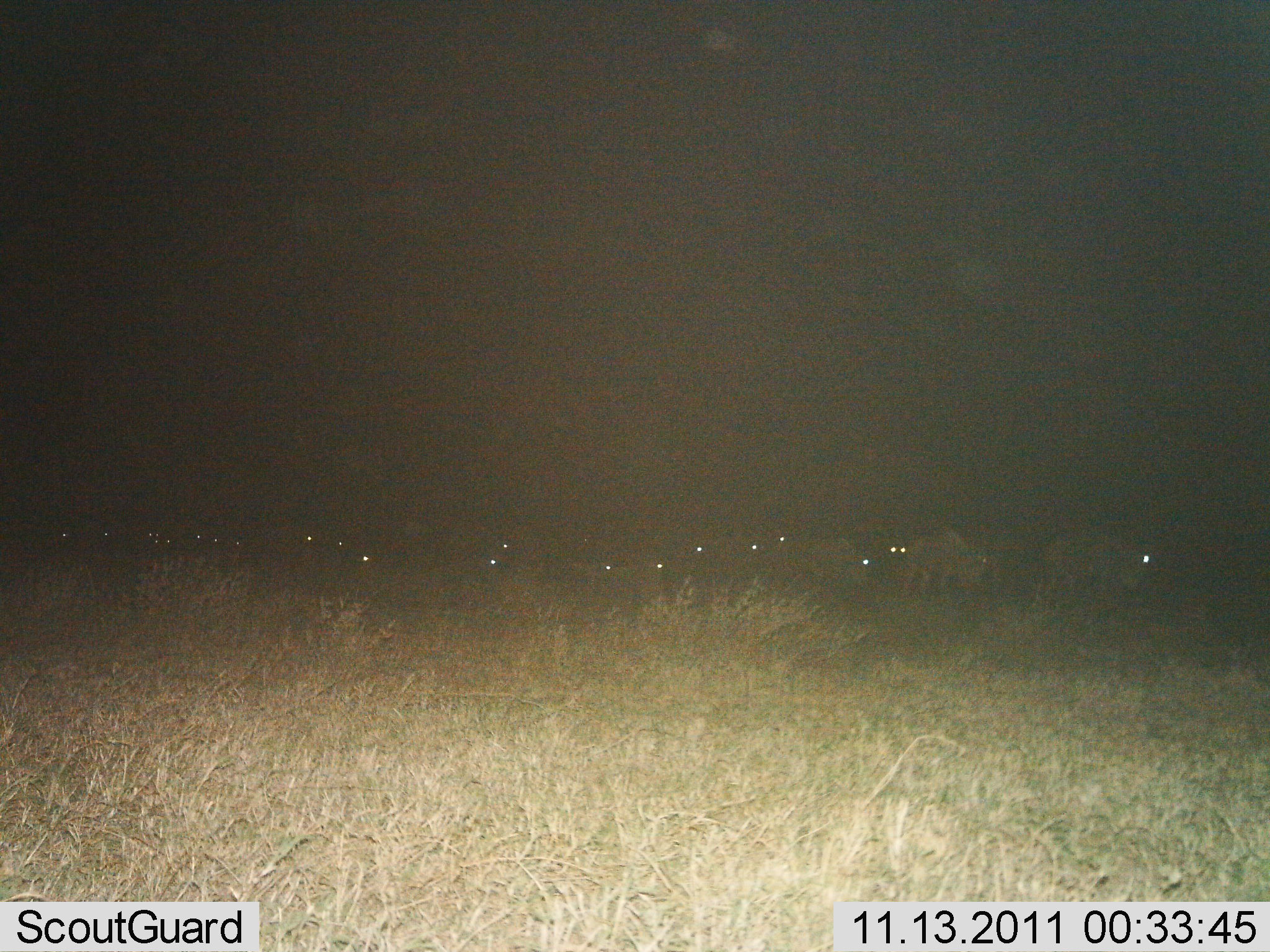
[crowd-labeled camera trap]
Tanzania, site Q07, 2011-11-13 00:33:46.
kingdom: Animalia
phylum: Chordata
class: Mammalia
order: Artiodactyla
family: Bovidae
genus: Connochaetes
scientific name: Connochaetes taurinus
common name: blue wildebeest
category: wildebeest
Wildebeest (blue wildebeest) (Connochaetes taurinus), count 11-50. Behavior (volunteer vote fractions): standing 50%, resting 25%, moving 50%, interacting 0%. Young present (vote fraction): 0%. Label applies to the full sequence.